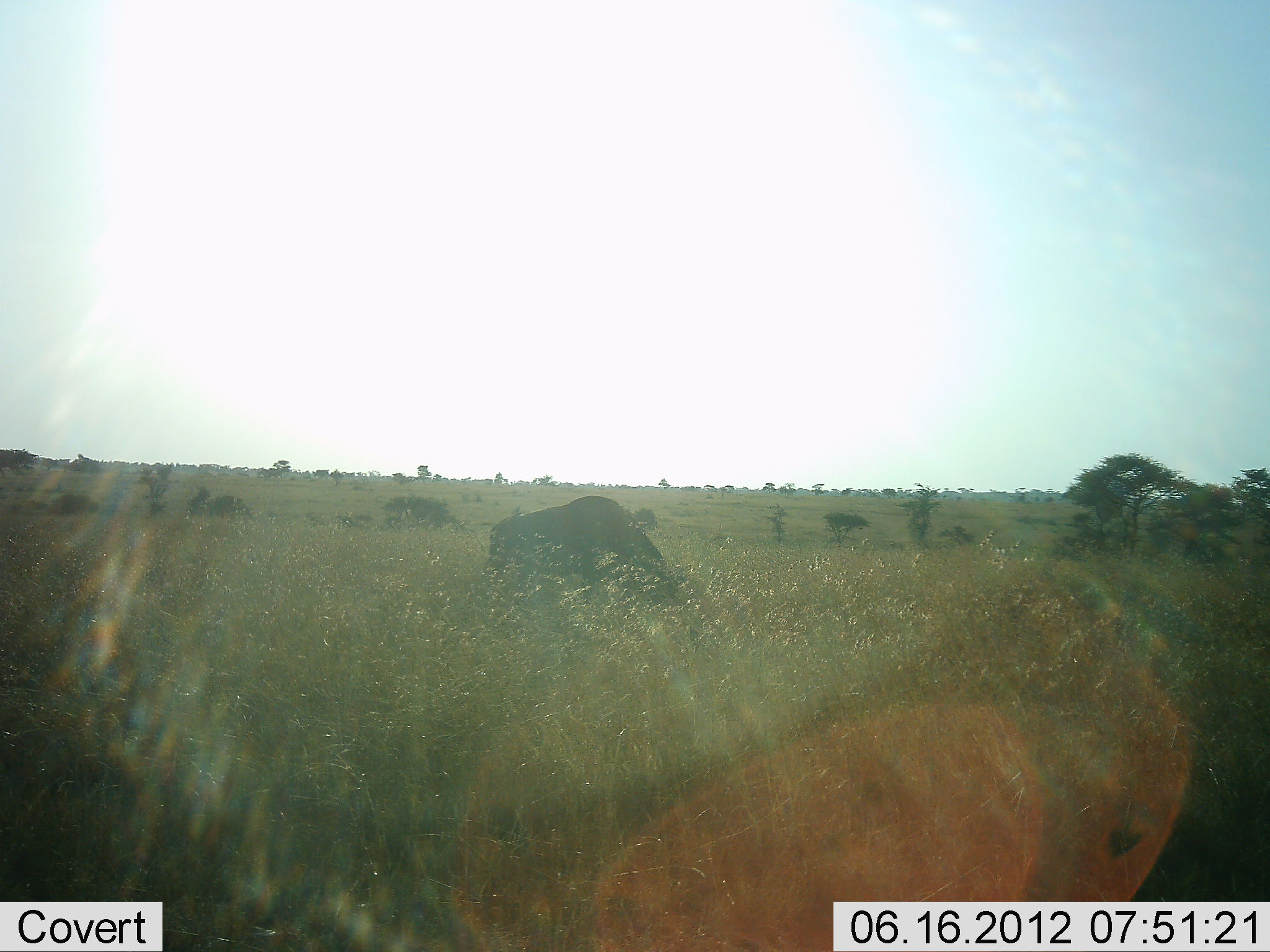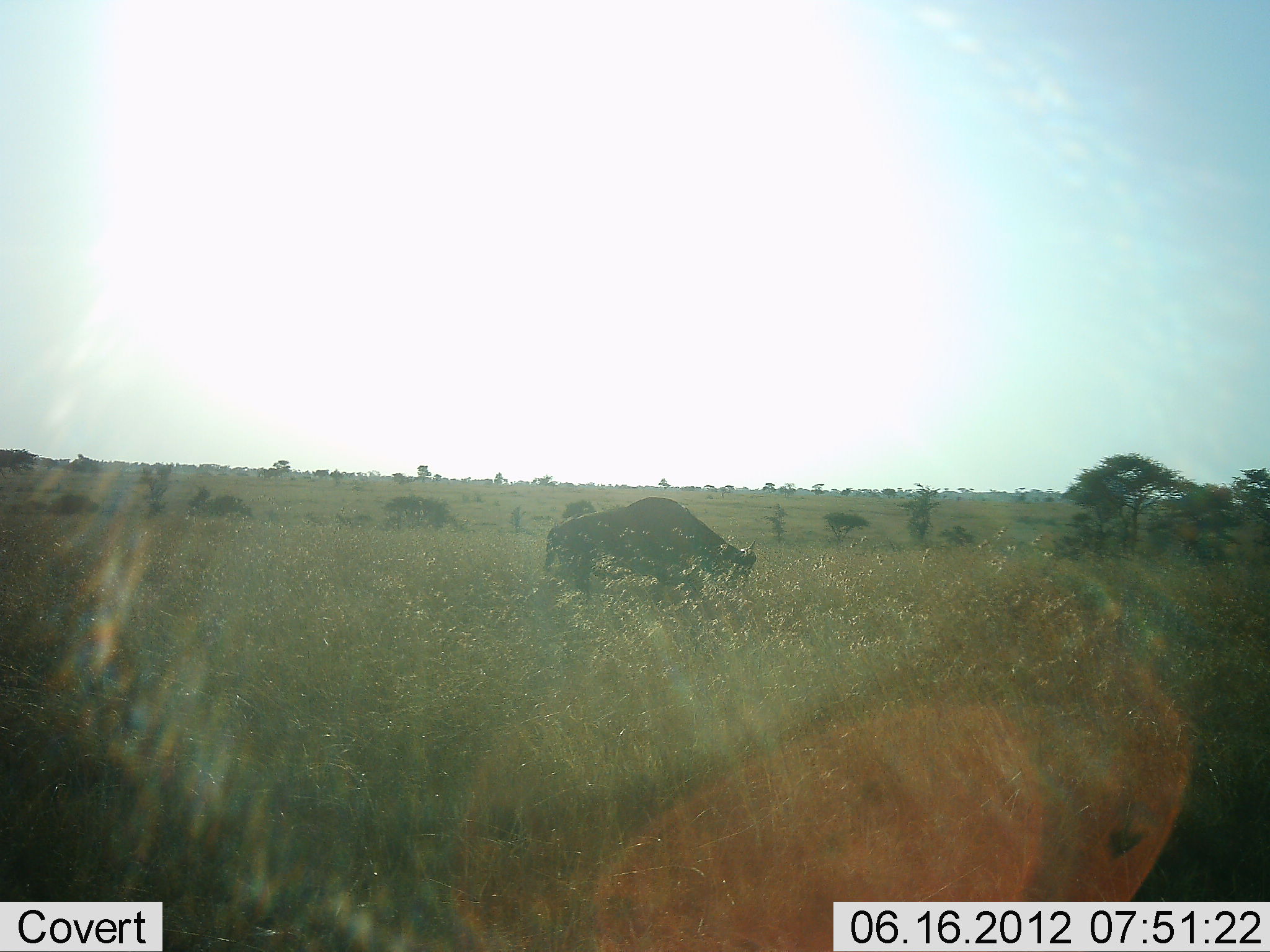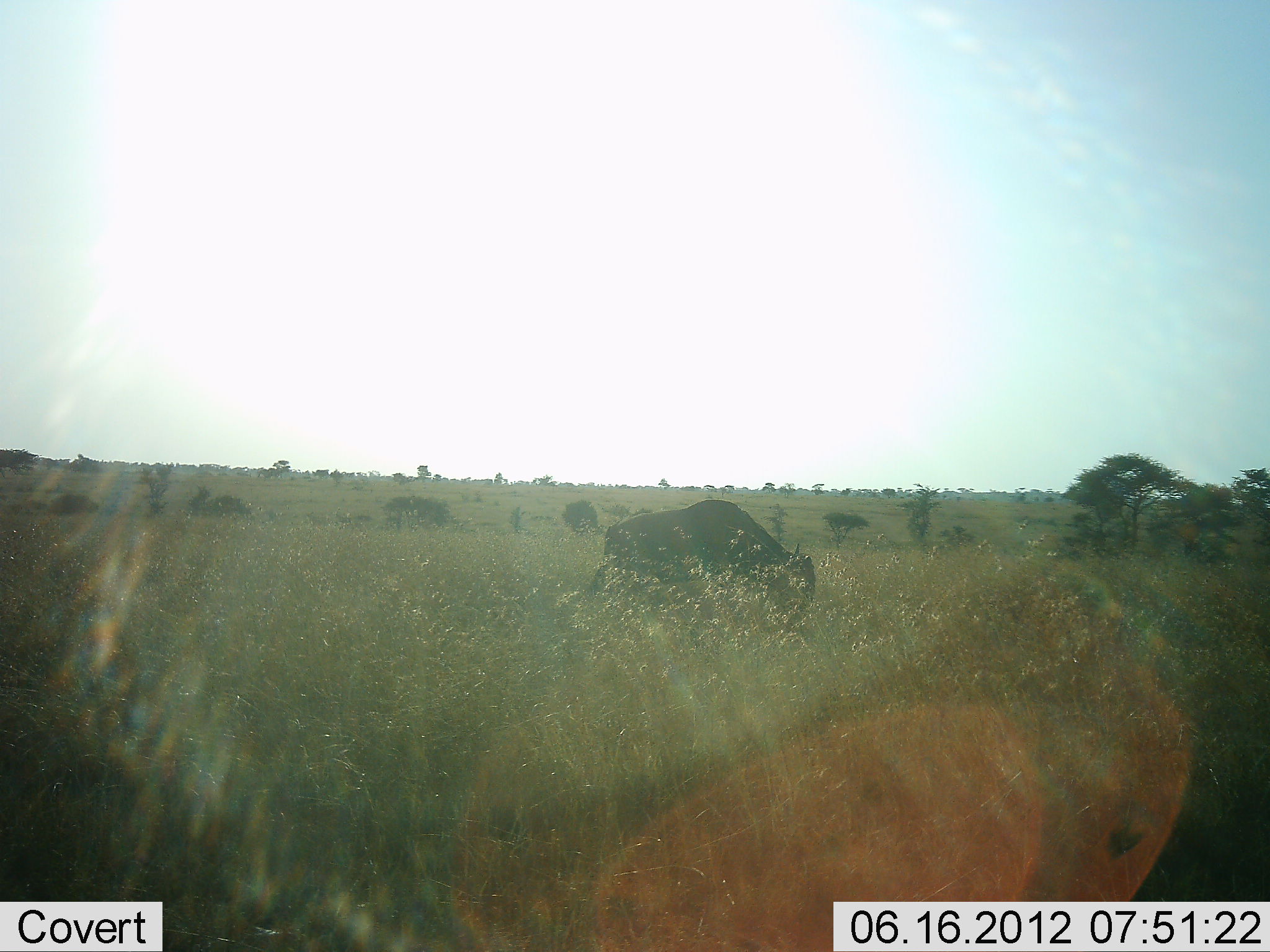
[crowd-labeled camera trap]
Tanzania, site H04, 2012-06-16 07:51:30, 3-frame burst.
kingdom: Animalia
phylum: Chordata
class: Mammalia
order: Artiodactyla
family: Bovidae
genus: Connochaetes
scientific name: Connochaetes taurinus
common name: blue wildebeest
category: wildebeest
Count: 1.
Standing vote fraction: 10%.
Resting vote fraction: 0%.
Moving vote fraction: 90%.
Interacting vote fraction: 0%.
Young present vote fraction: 0%.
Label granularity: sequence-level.